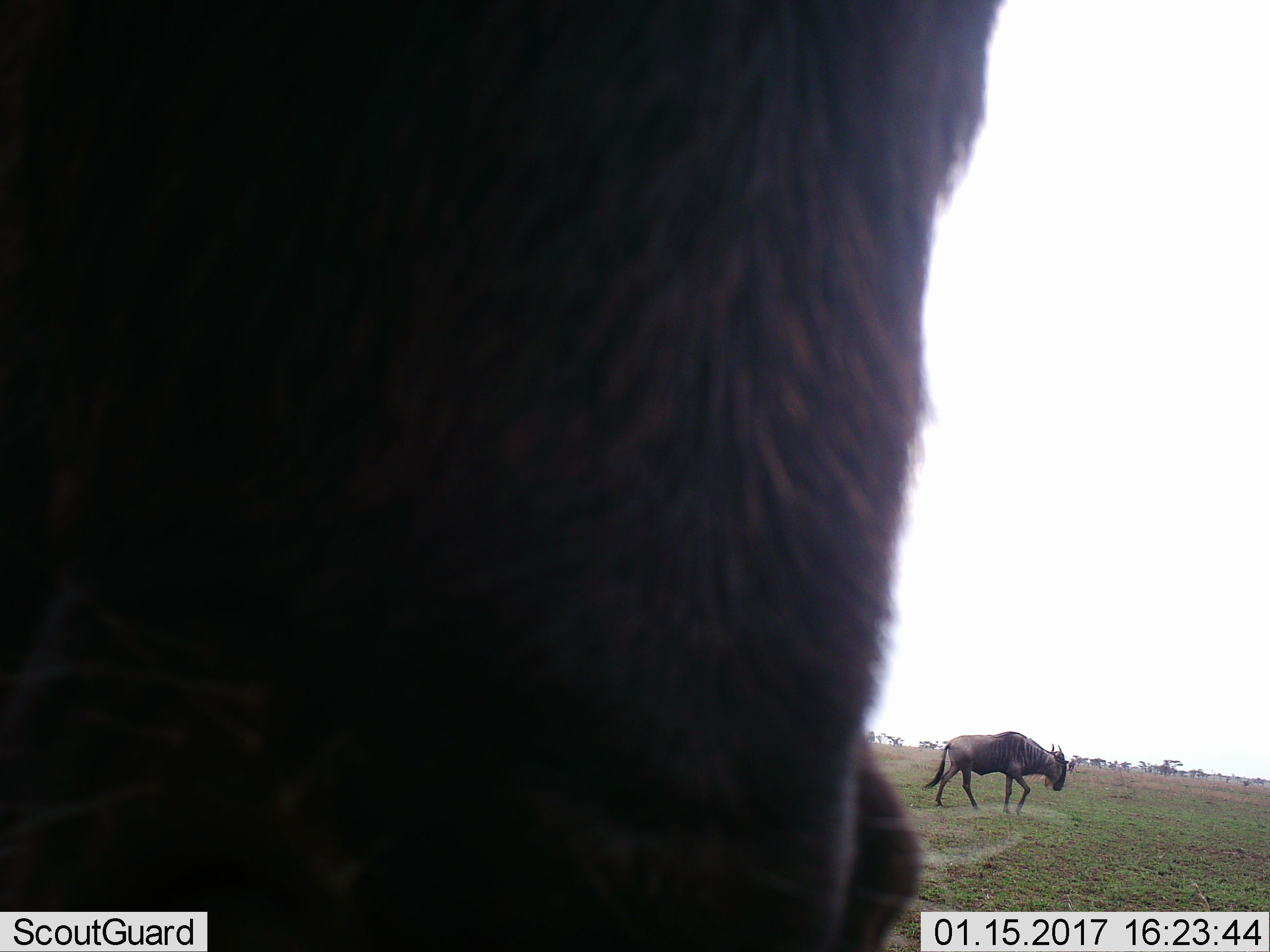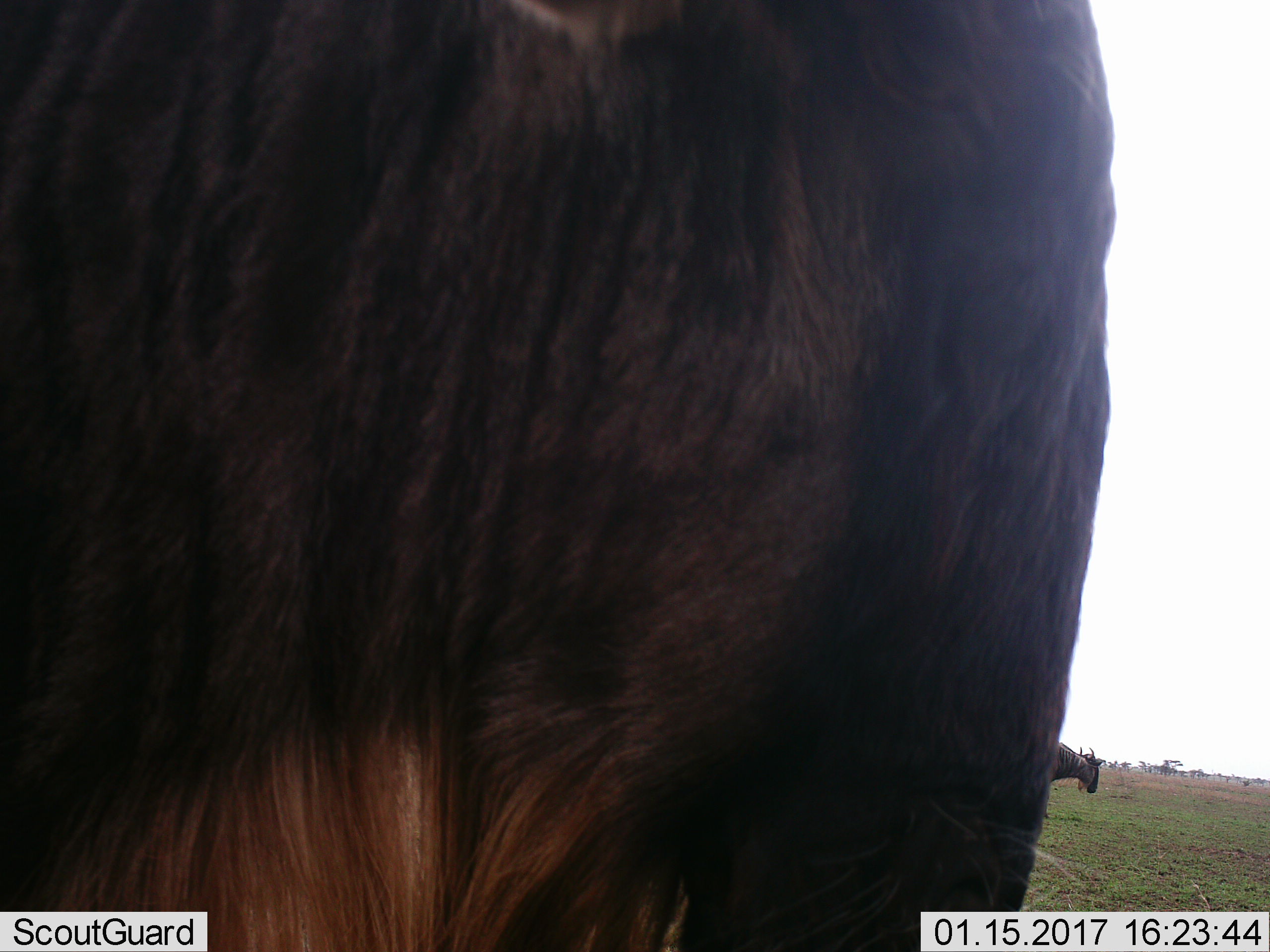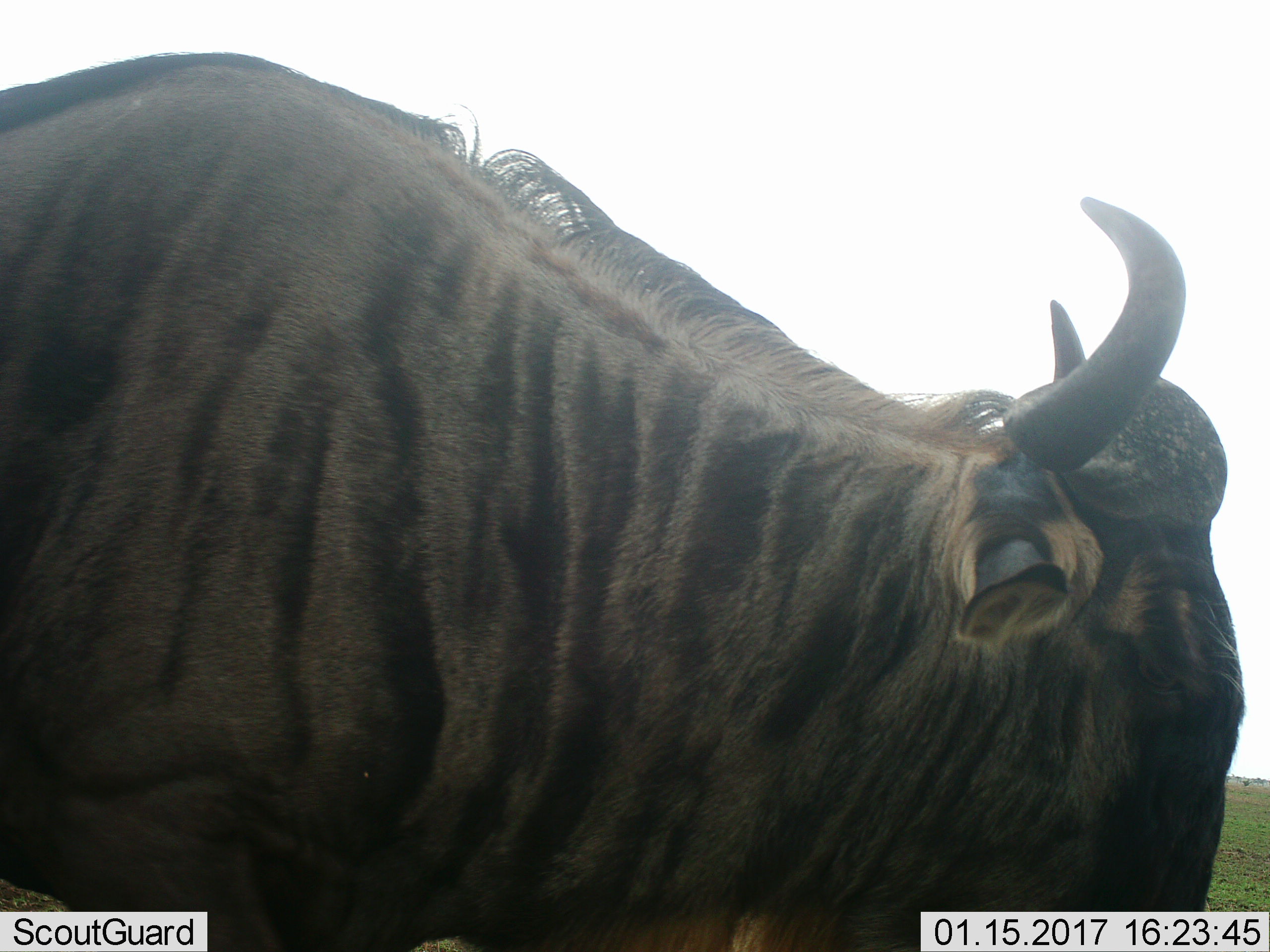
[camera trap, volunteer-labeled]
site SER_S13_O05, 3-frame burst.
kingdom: Animalia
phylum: Chordata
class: Mammalia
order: Artiodactyla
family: Bovidae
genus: Connochaetes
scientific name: Connochaetes taurinus taurinus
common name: blue wildebeest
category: wildebeestblue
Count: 2.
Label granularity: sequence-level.